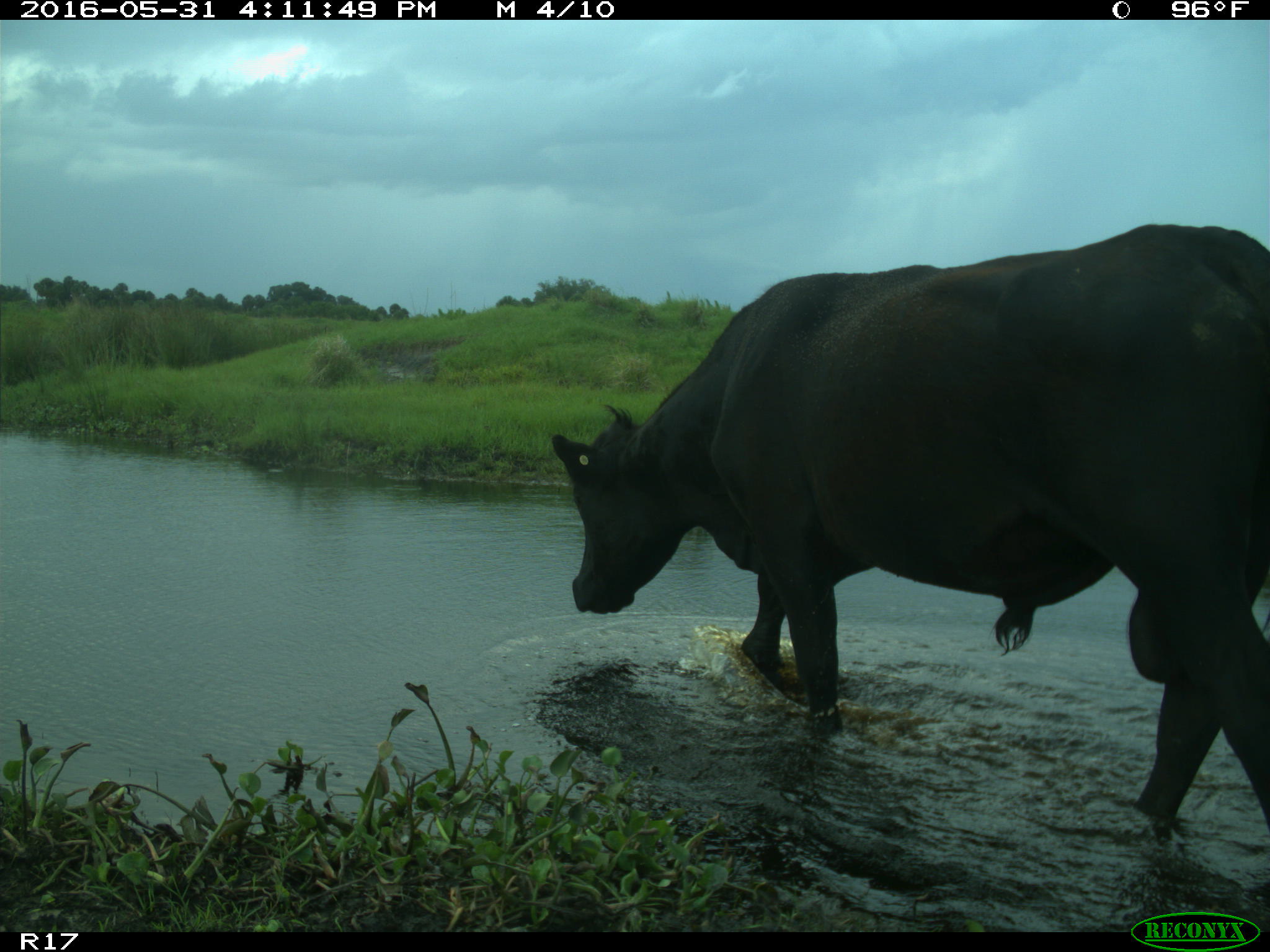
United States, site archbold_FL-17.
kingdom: Animalia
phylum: Chordata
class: Mammalia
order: Artiodactyla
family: Bovidae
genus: Bos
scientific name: Bos taurus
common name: domestic cow